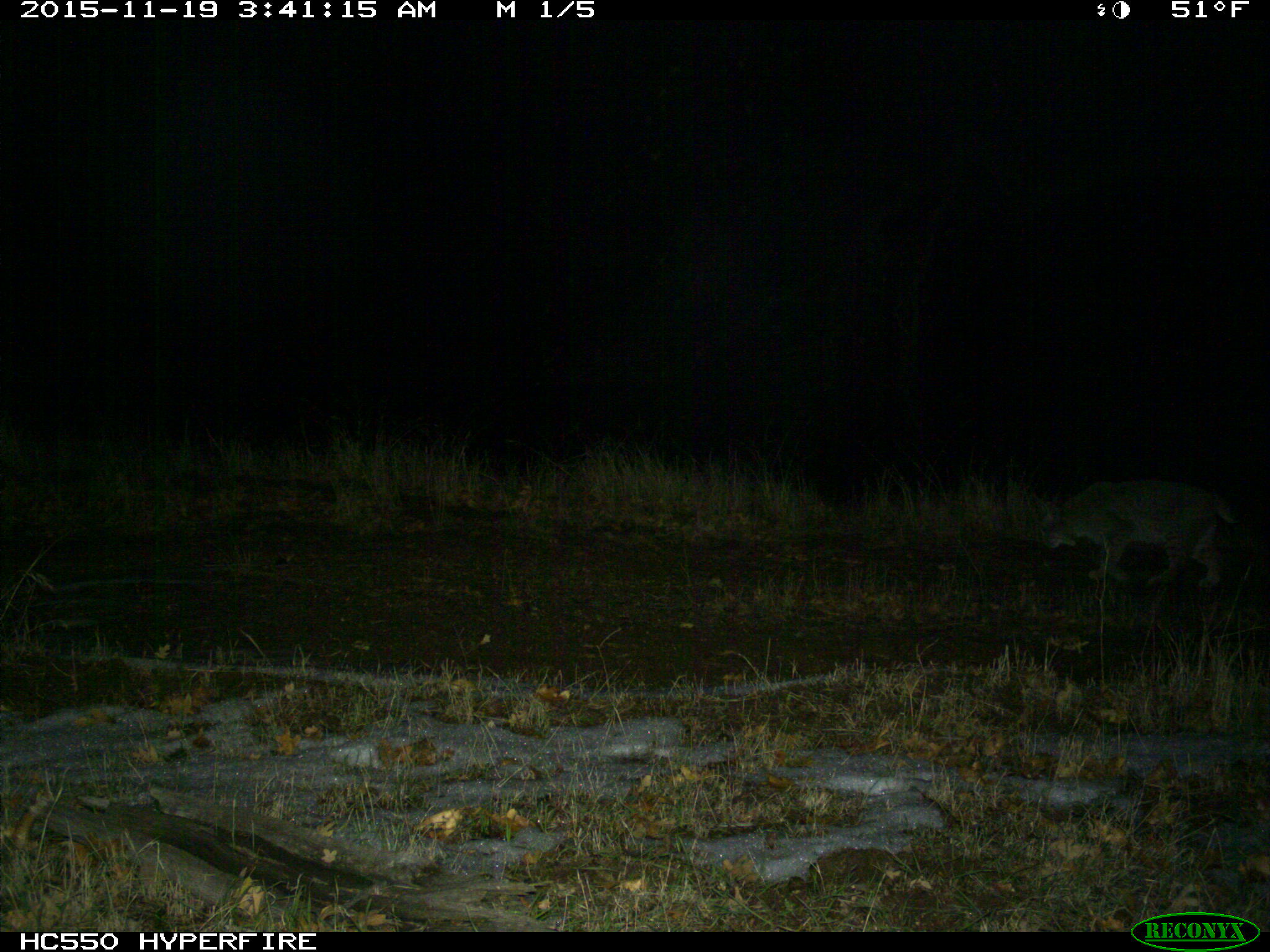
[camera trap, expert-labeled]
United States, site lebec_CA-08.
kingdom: Animalia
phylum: Chordata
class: Mammalia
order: Carnivora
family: Felidae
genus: Lynx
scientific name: Lynx rufus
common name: bobcat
Lynx rufus (bobcat).